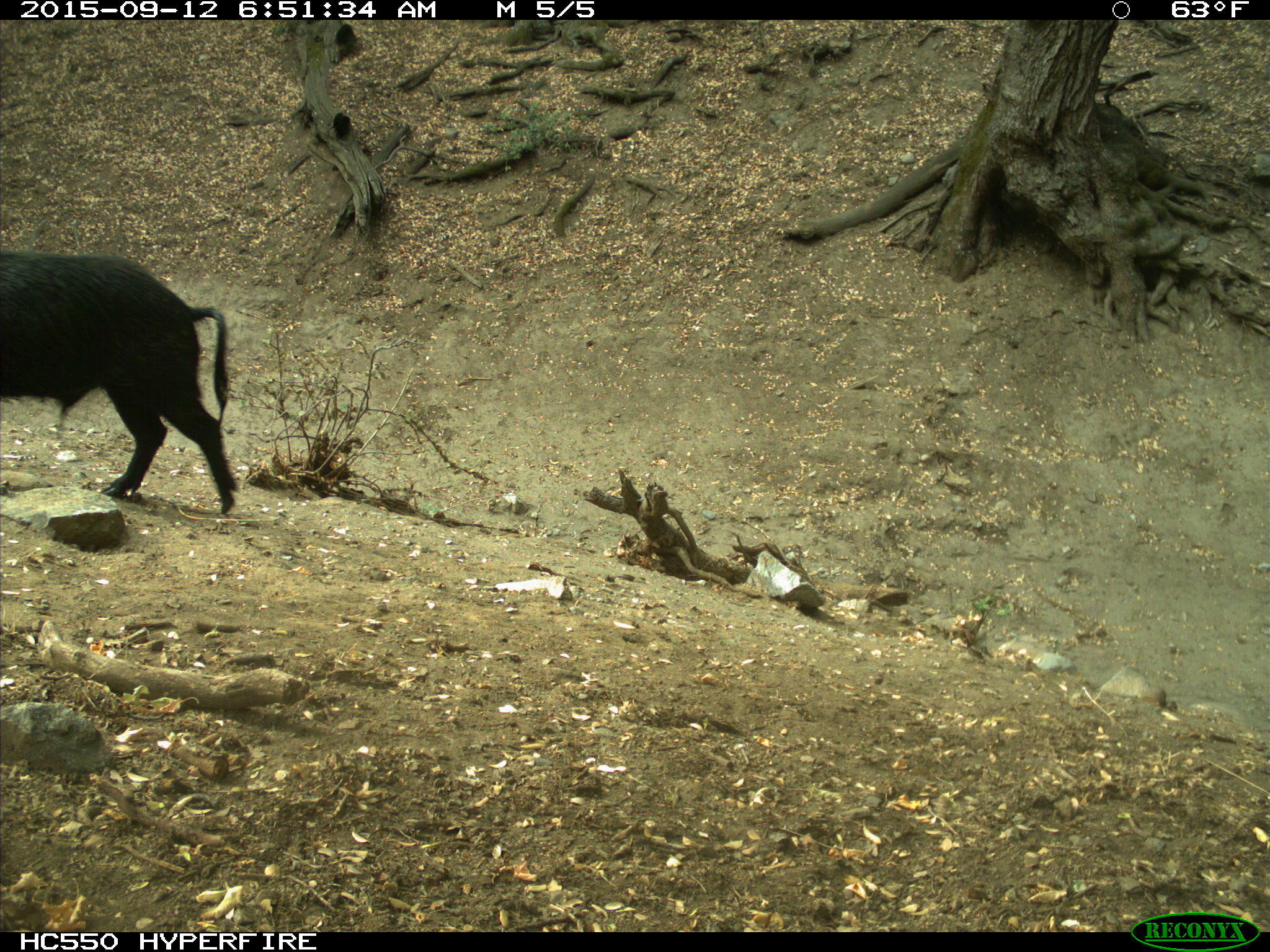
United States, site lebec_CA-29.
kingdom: Animalia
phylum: Chordata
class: Mammalia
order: Artiodactyla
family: Suidae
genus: Sus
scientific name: Sus scrofa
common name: wild boar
Sus scrofa (wild boar).